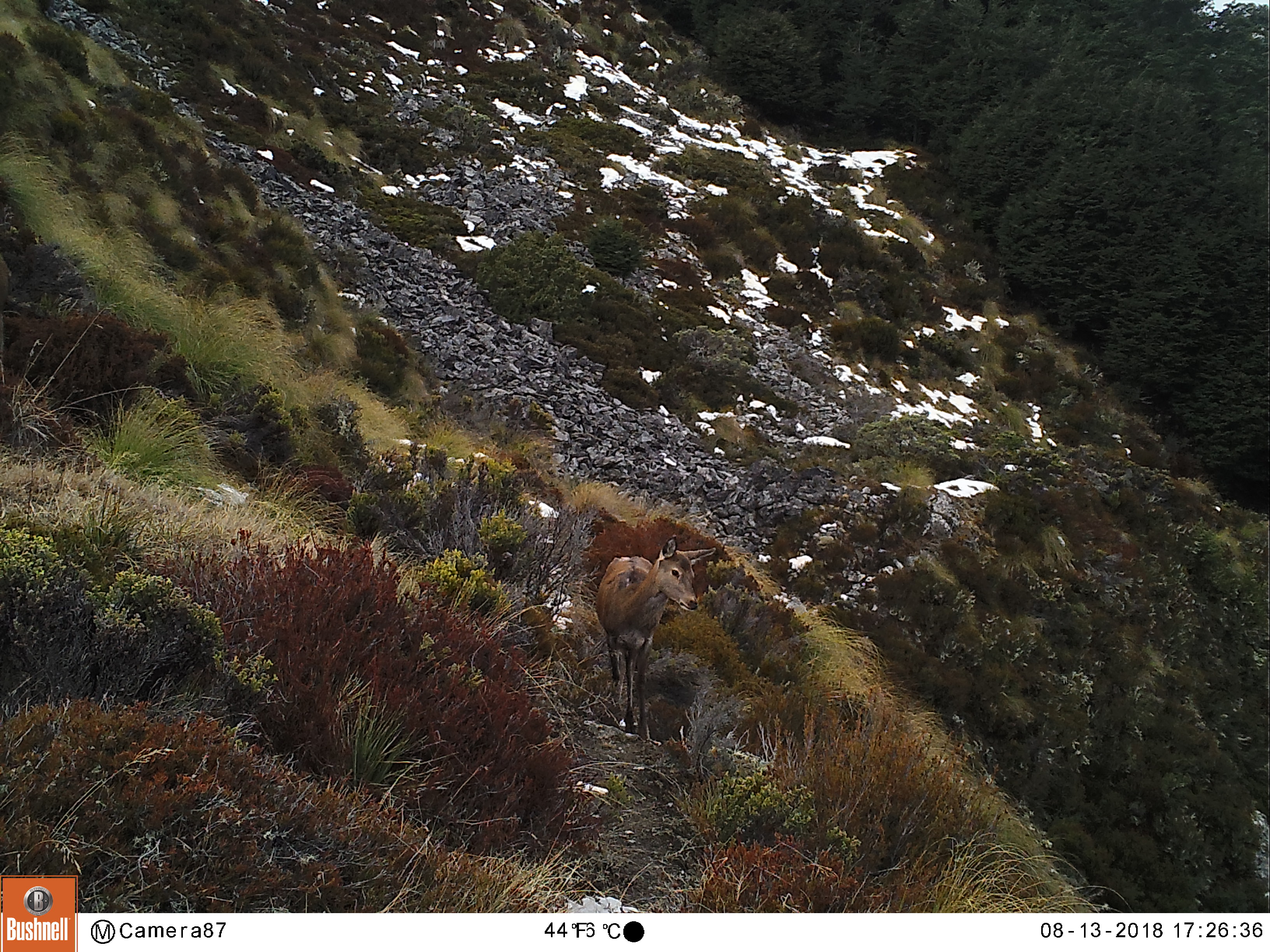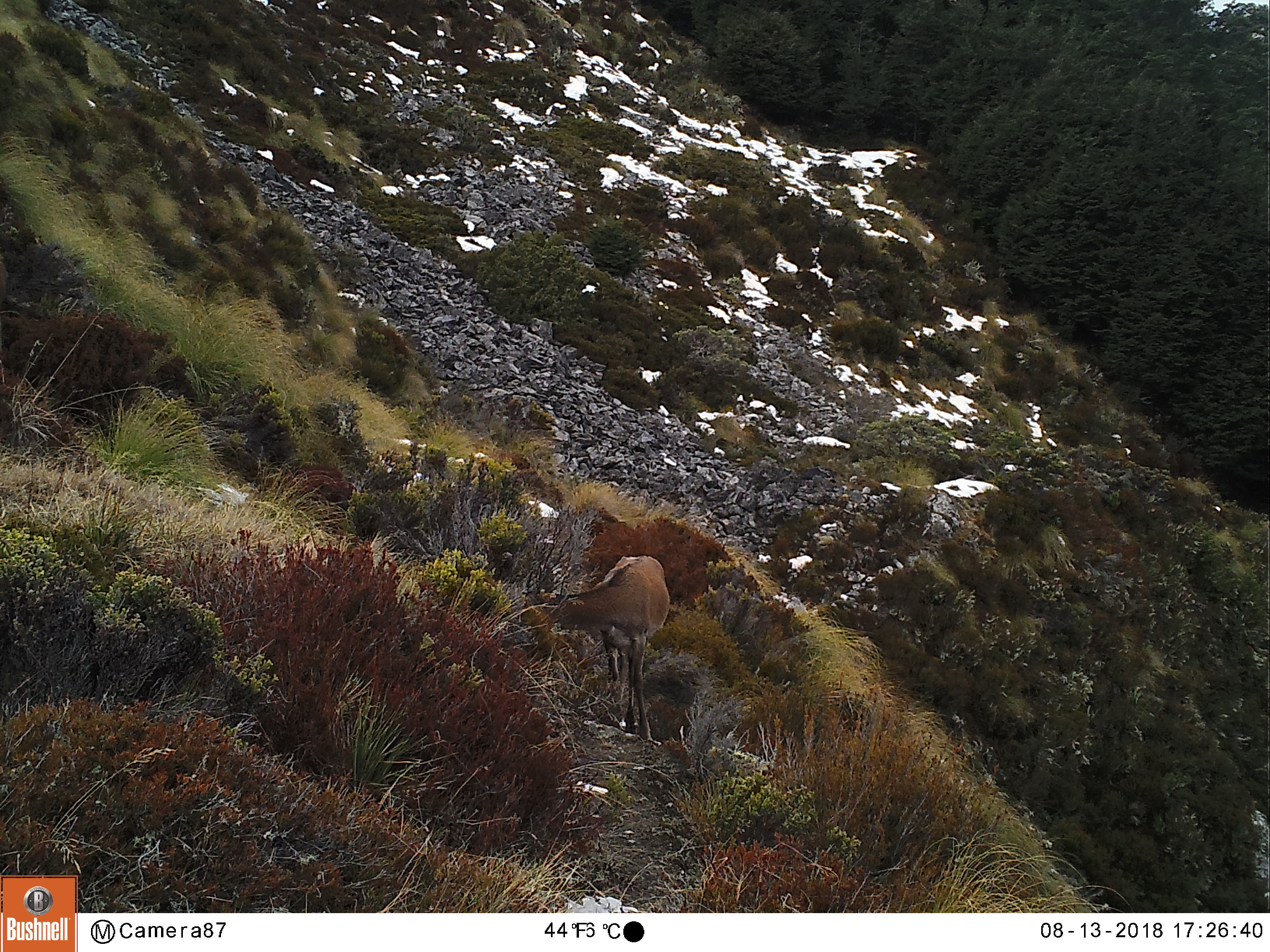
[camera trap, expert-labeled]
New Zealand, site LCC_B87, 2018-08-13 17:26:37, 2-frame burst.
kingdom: Animalia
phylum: Chordata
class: Mammalia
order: Artiodactyla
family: Cervidae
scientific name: Cervidae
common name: deer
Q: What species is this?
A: Deer (Cervidae).